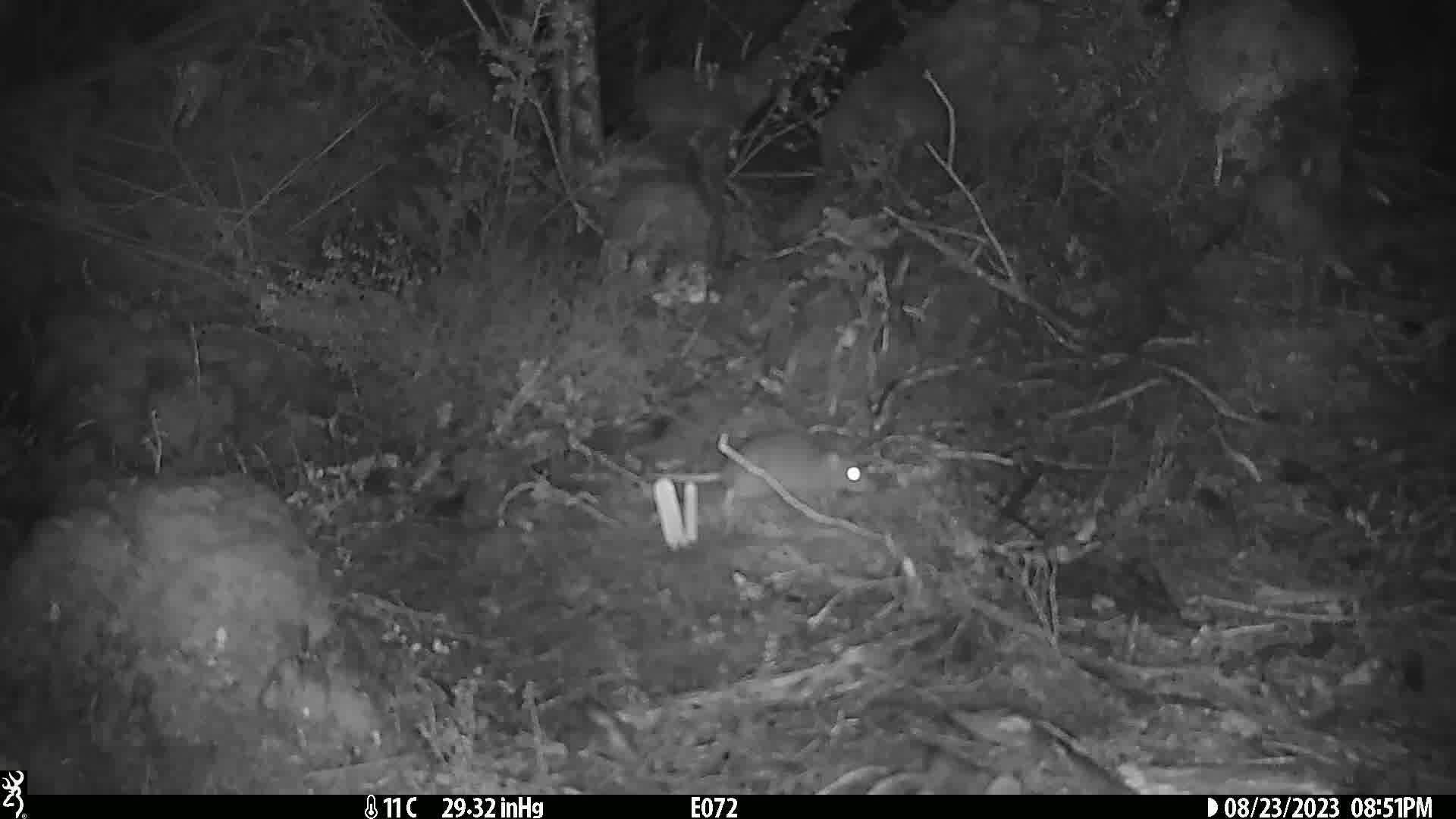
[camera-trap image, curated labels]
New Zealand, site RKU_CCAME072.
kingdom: Animalia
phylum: Chordata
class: Mammalia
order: Rodentia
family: Muridae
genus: Rattus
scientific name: Rattus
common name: rat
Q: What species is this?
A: Rat (Rattus).